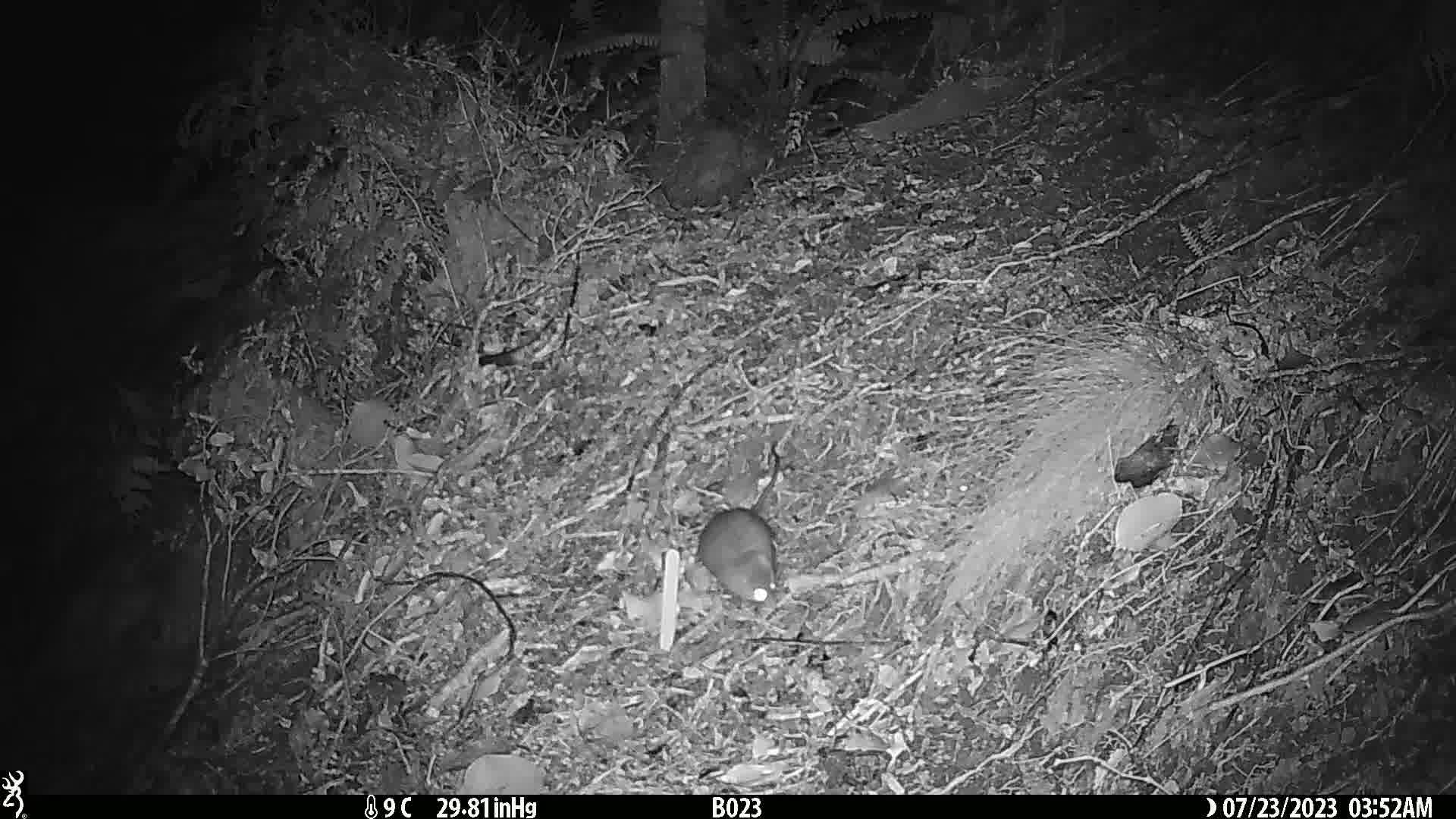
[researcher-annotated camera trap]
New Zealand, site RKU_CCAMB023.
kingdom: Animalia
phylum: Chordata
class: Mammalia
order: Rodentia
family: Muridae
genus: Rattus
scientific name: Rattus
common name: rat